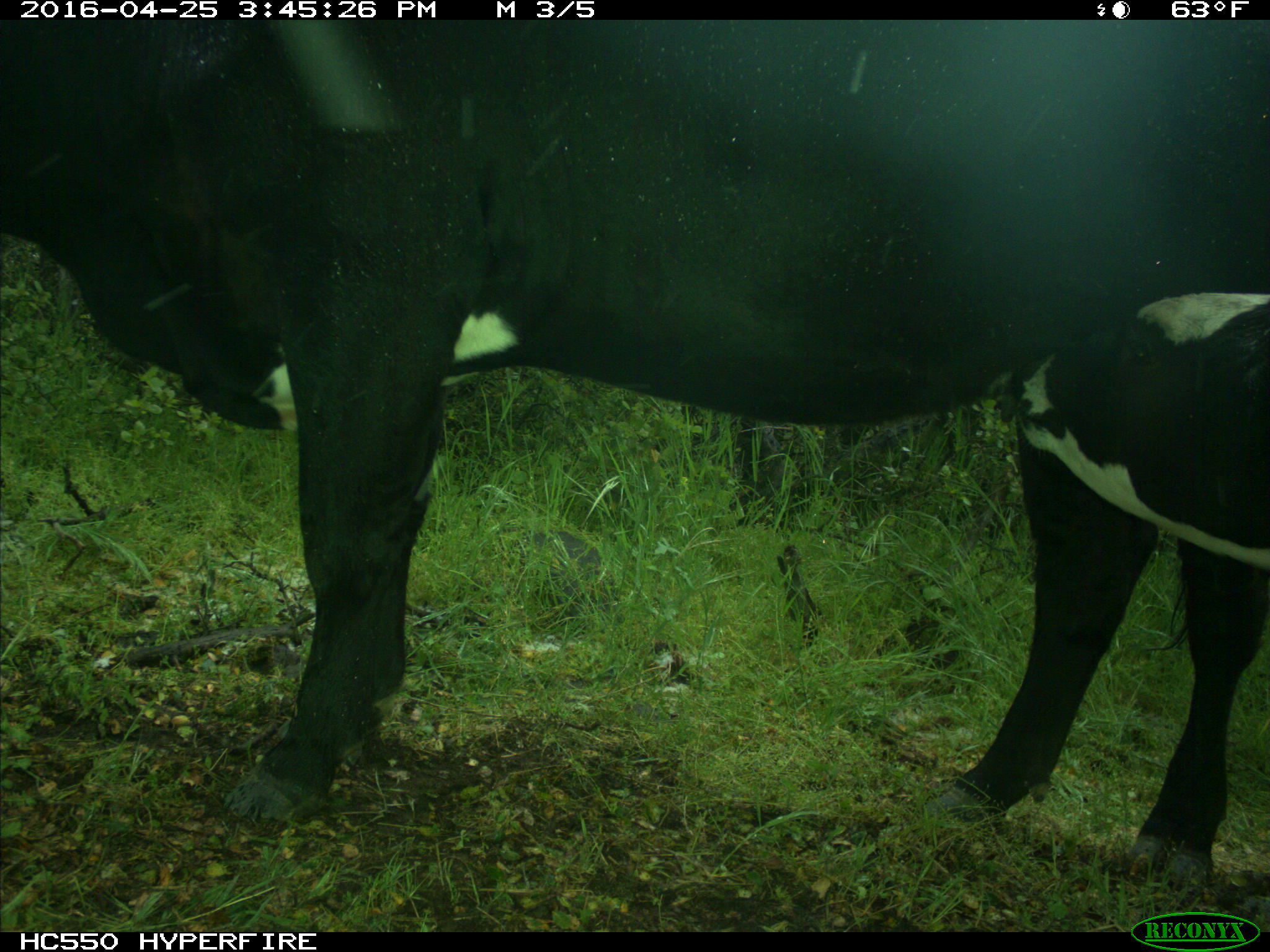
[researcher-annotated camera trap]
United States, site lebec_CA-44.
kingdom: Animalia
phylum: Chordata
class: Mammalia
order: Artiodactyla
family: Bovidae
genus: Bos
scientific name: Bos taurus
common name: domestic cow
Bos taurus (domestic cow).